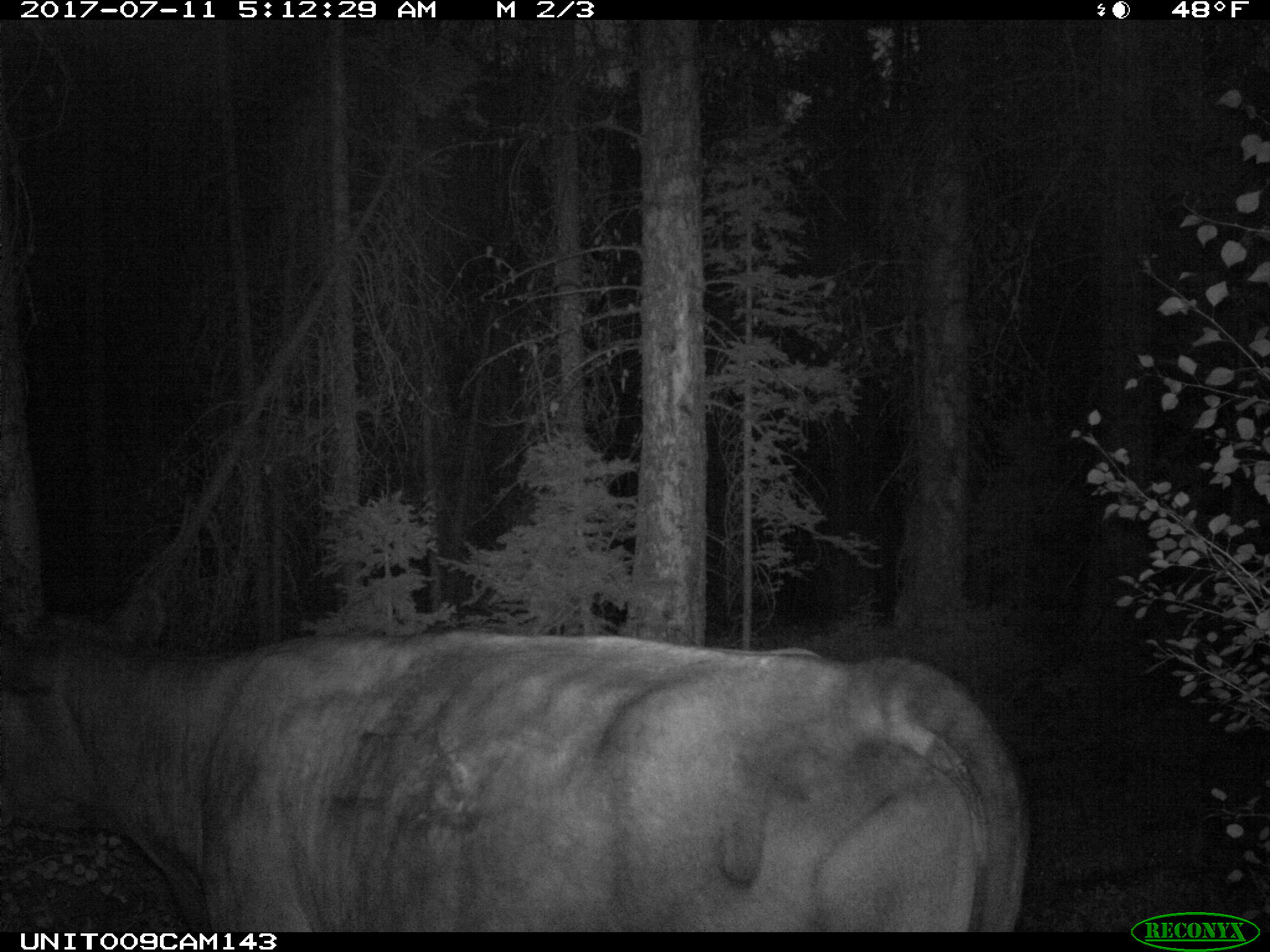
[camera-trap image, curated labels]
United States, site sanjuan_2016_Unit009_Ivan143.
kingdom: Animalia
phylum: Chordata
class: Mammalia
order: Artiodactyla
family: Bovidae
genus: Bos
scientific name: Bos taurus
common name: domestic cow